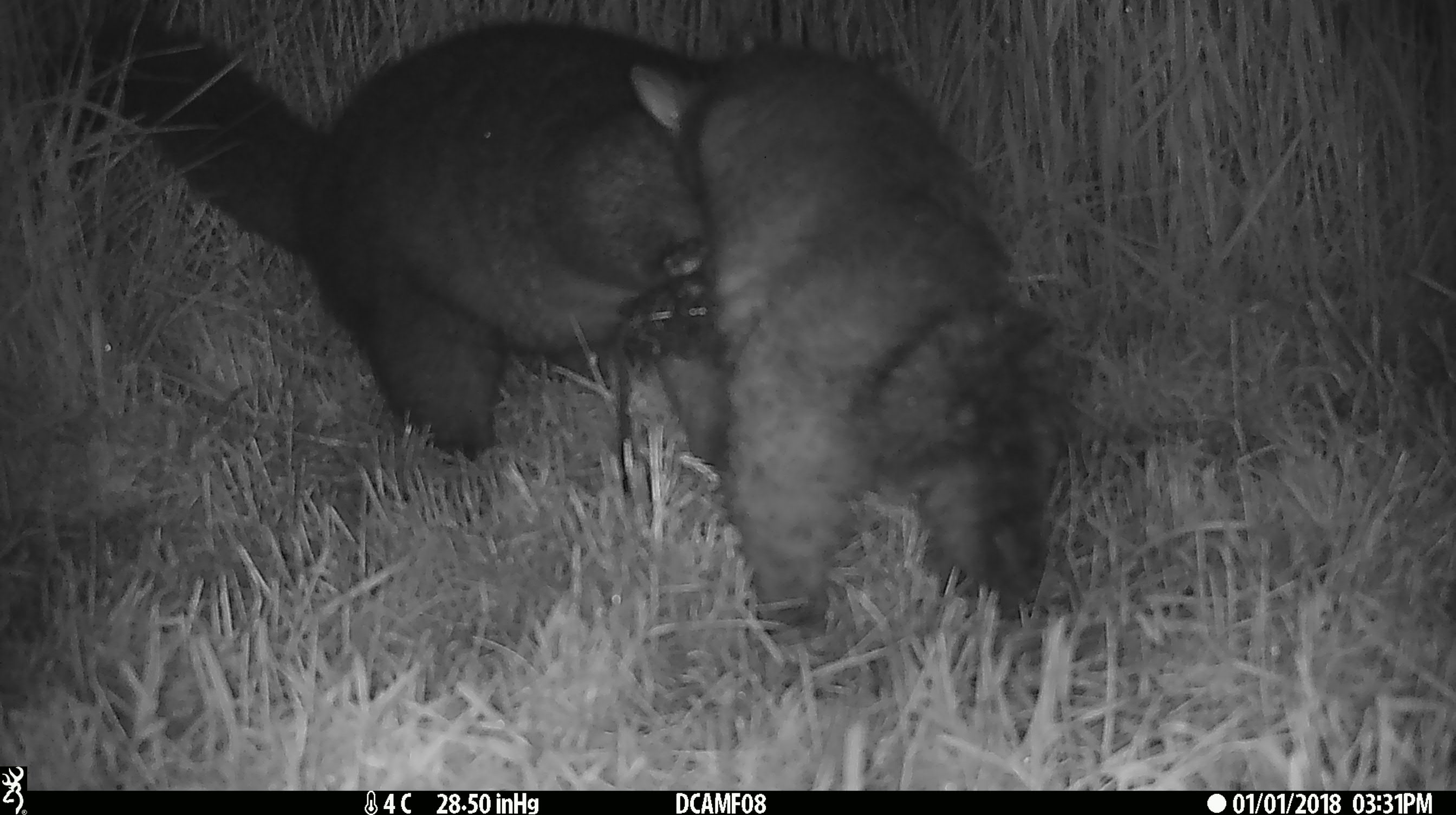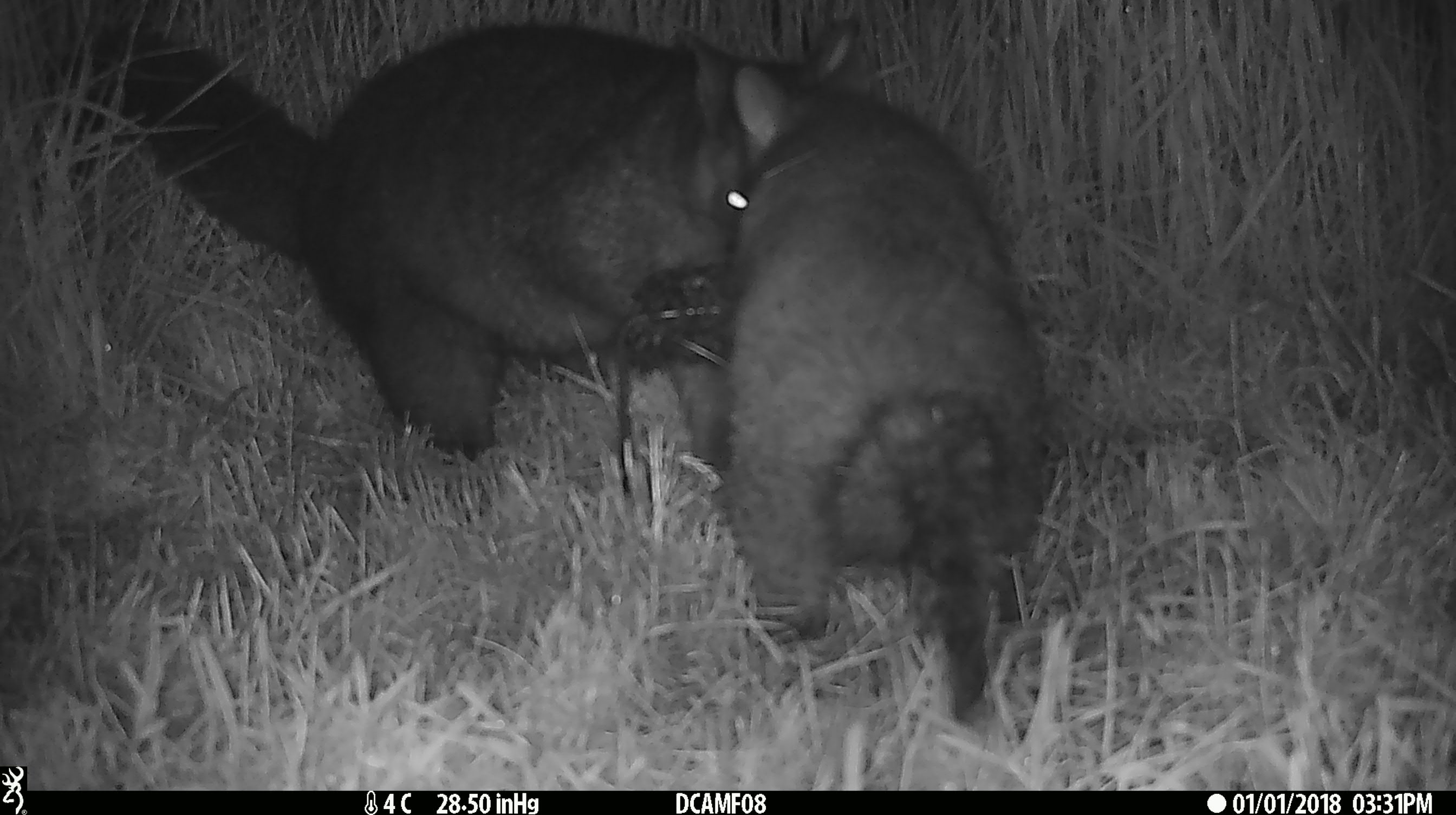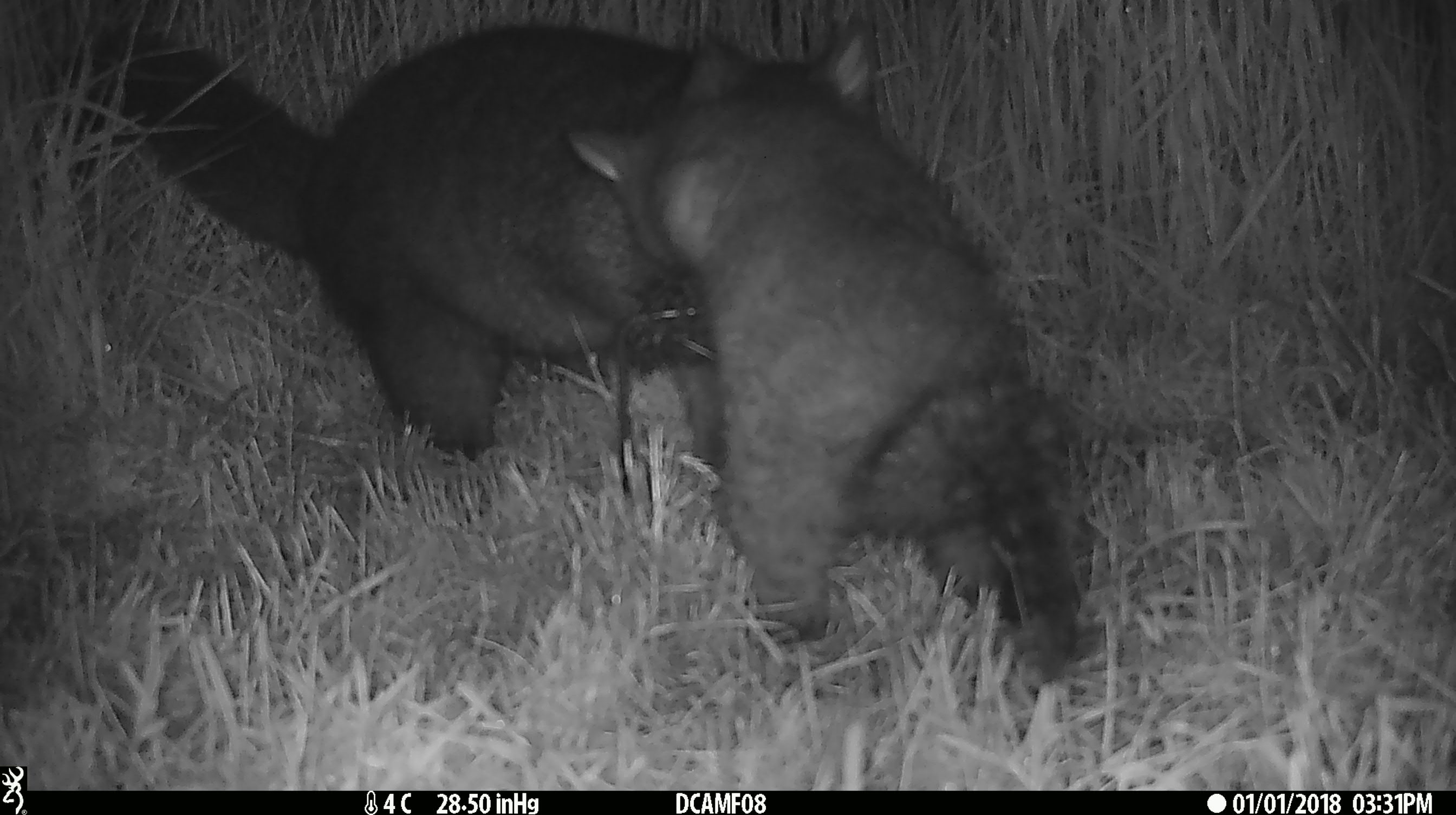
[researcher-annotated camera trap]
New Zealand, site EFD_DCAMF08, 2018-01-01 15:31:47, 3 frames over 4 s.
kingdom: Animalia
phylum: Chordata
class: Mammalia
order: Diprotodontia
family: Phalangeridae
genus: Trichosurus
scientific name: Trichosurus vulpecula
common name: common brushtail possum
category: possum